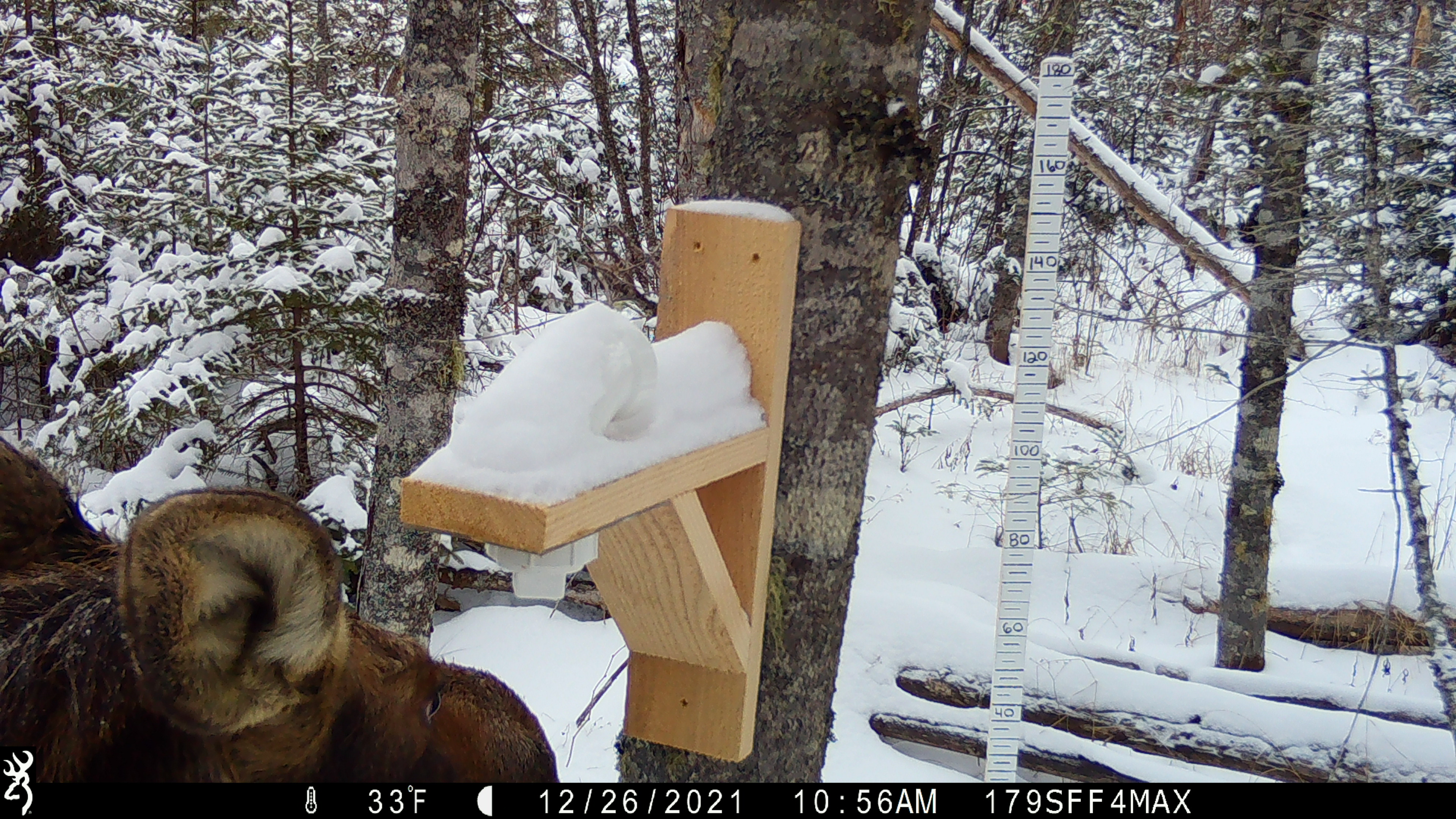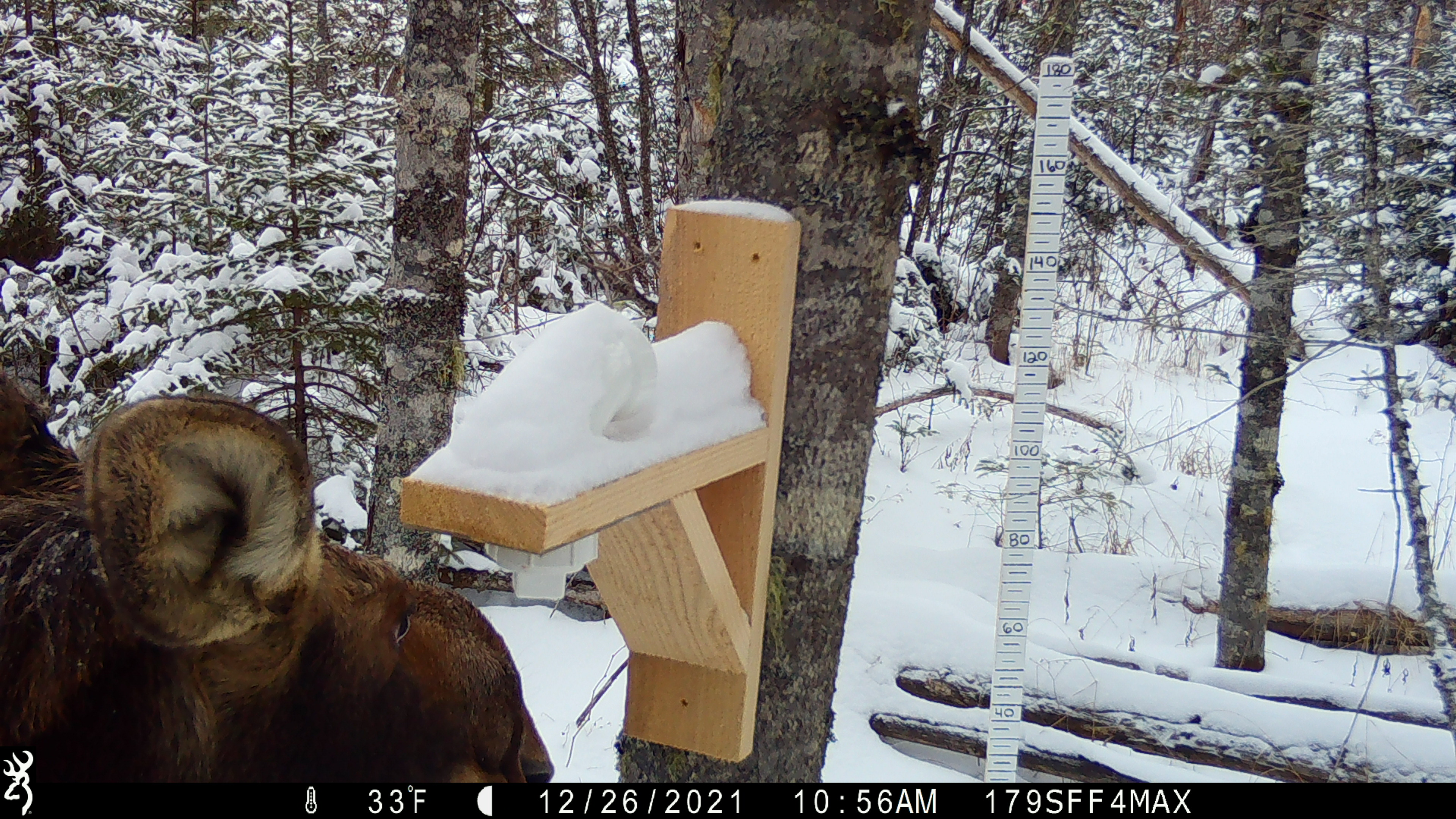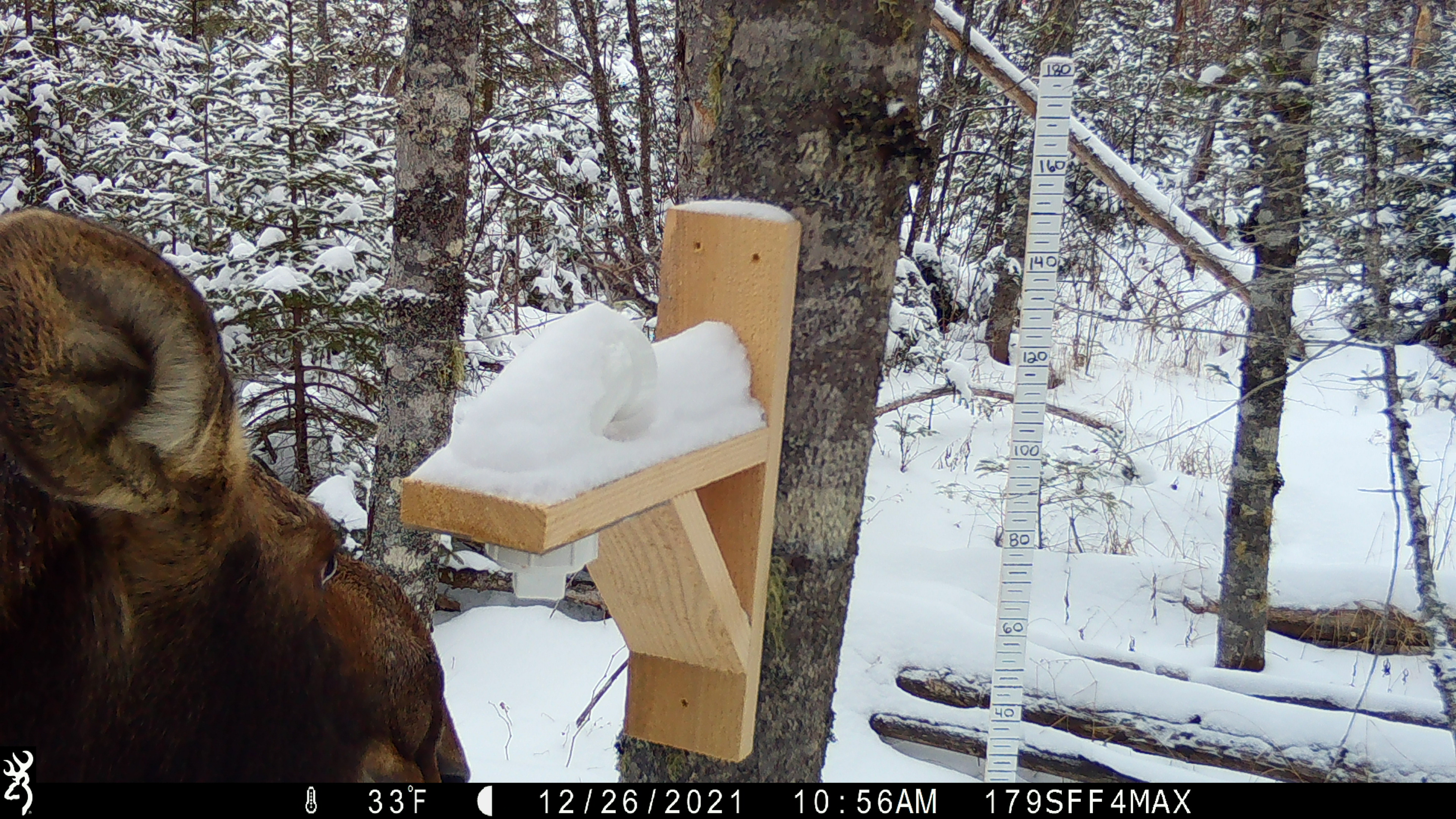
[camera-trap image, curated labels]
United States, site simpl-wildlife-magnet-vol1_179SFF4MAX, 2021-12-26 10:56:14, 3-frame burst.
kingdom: Animalia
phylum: Chordata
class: Mammalia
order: Artiodactyla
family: Cervidae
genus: Alces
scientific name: Alces alces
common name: moose